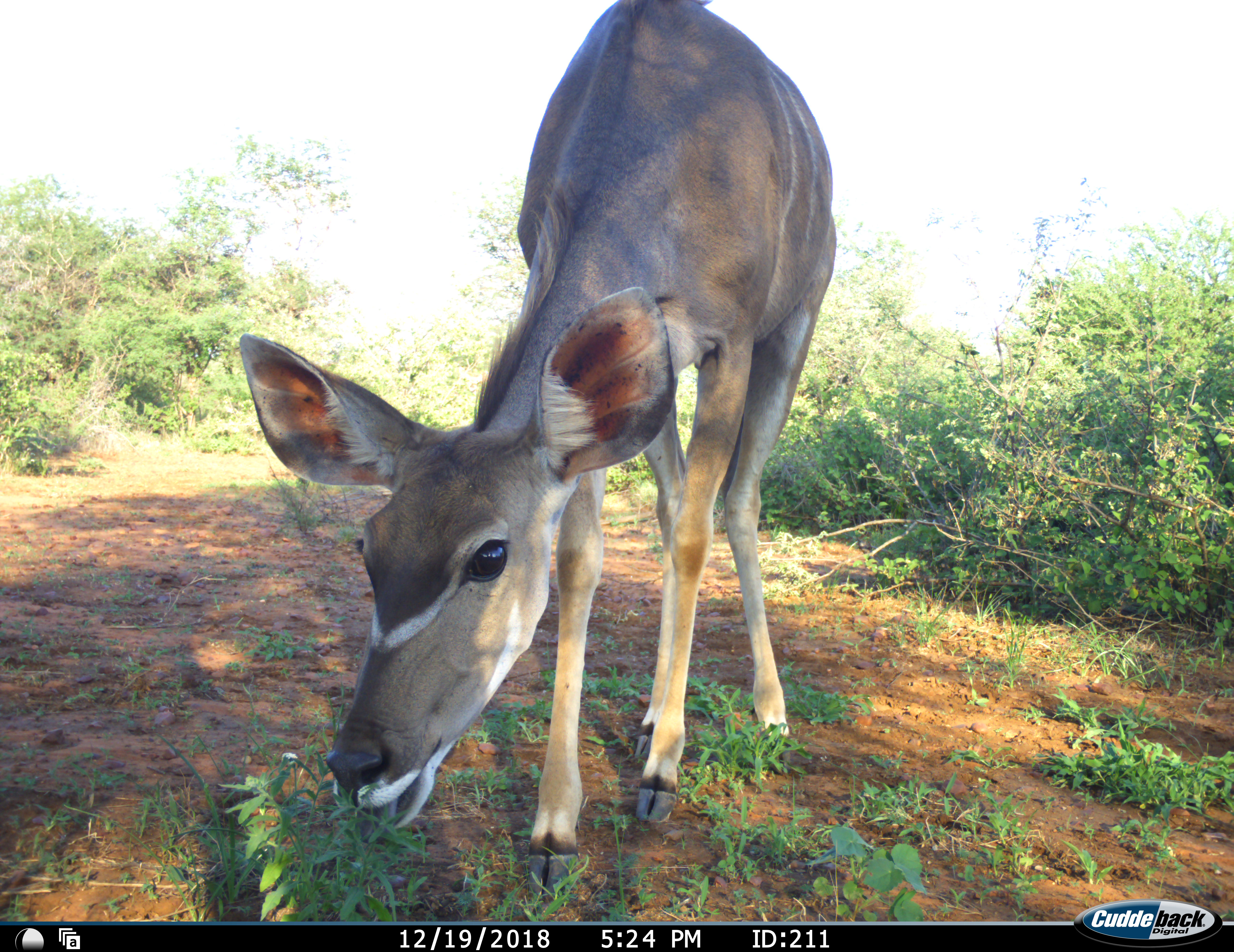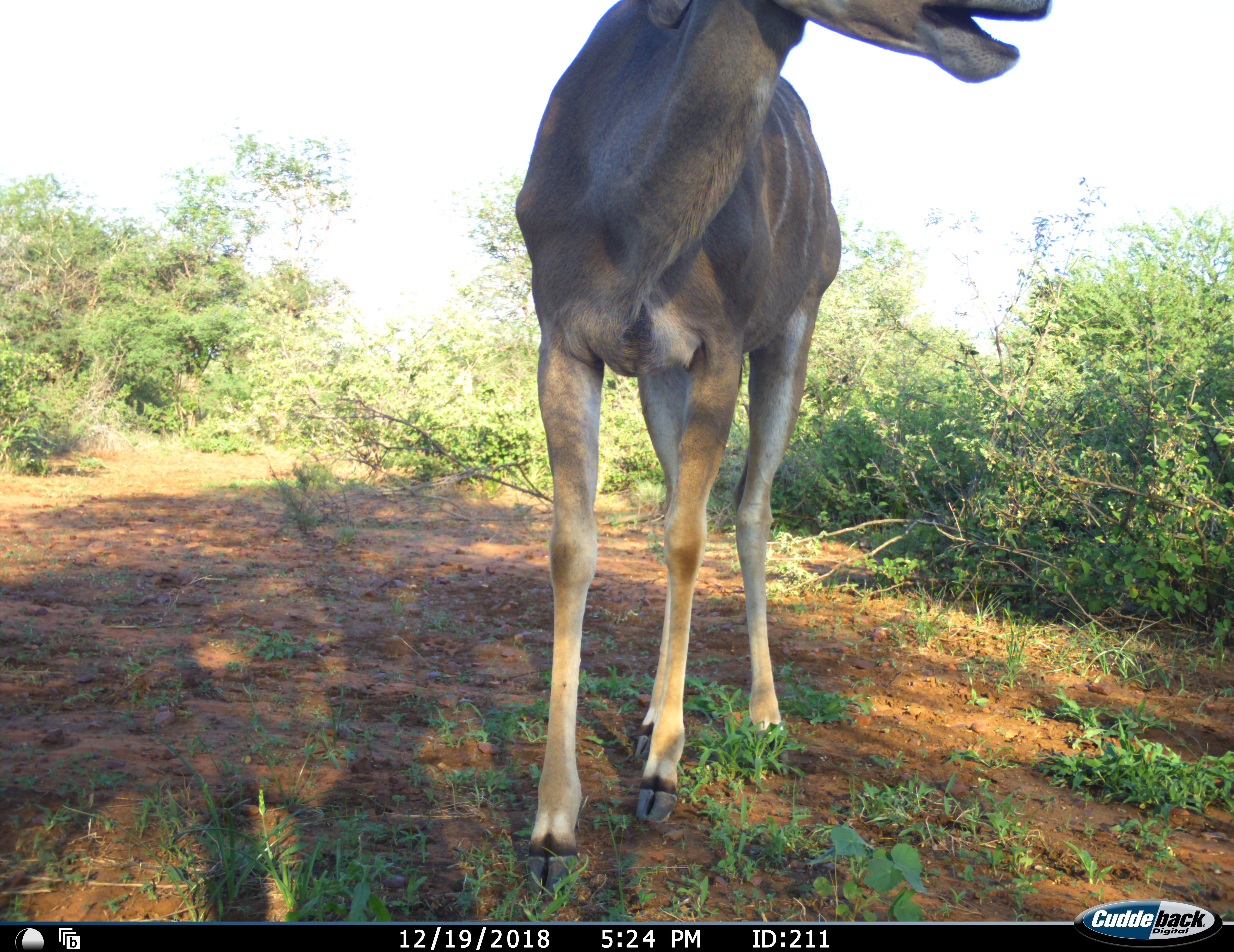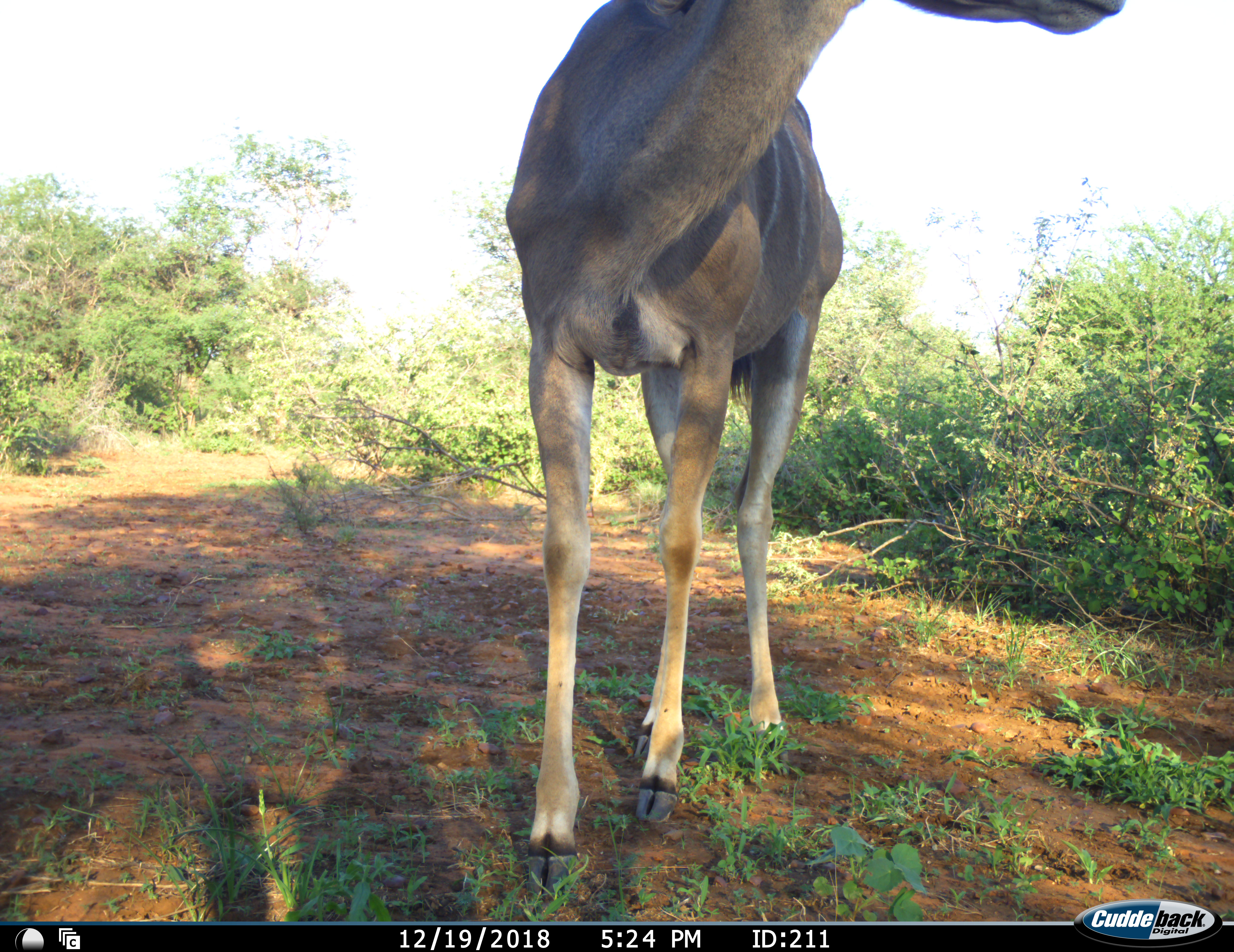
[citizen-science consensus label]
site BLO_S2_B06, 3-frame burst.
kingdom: Animalia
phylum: Chordata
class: Mammalia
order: Artiodactyla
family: Bovidae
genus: Tragelaphus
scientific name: Tragelaphus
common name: kudu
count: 1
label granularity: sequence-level